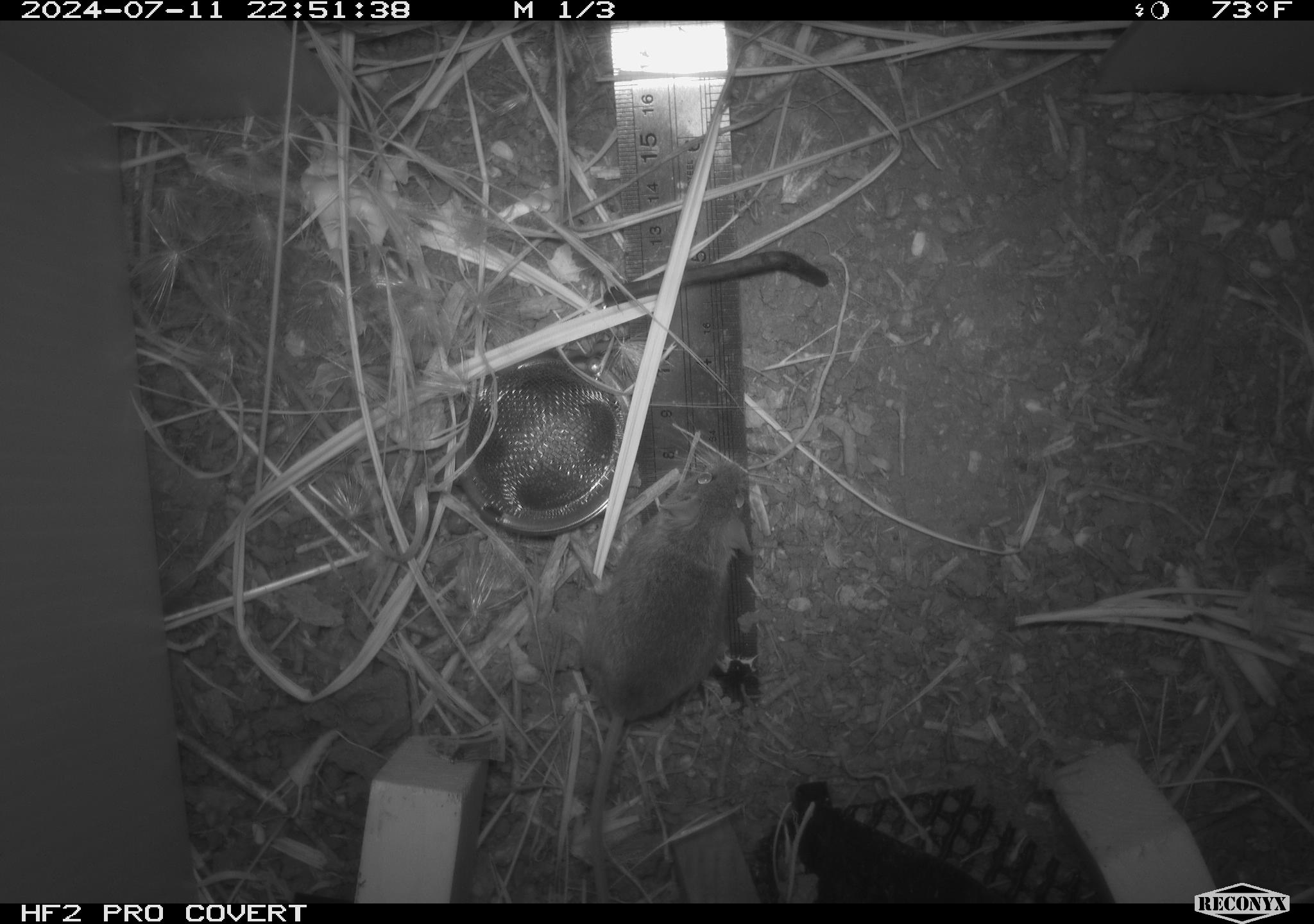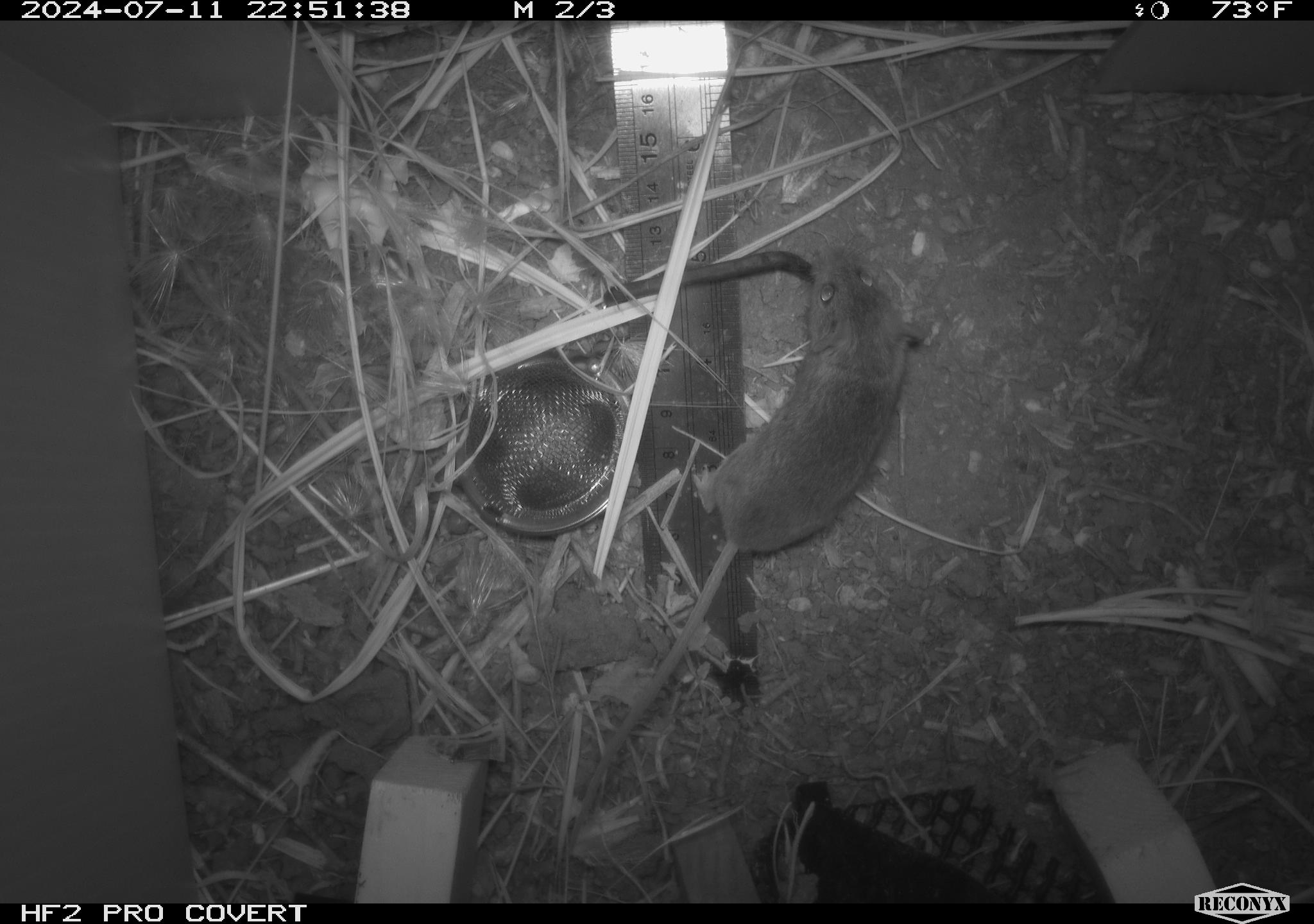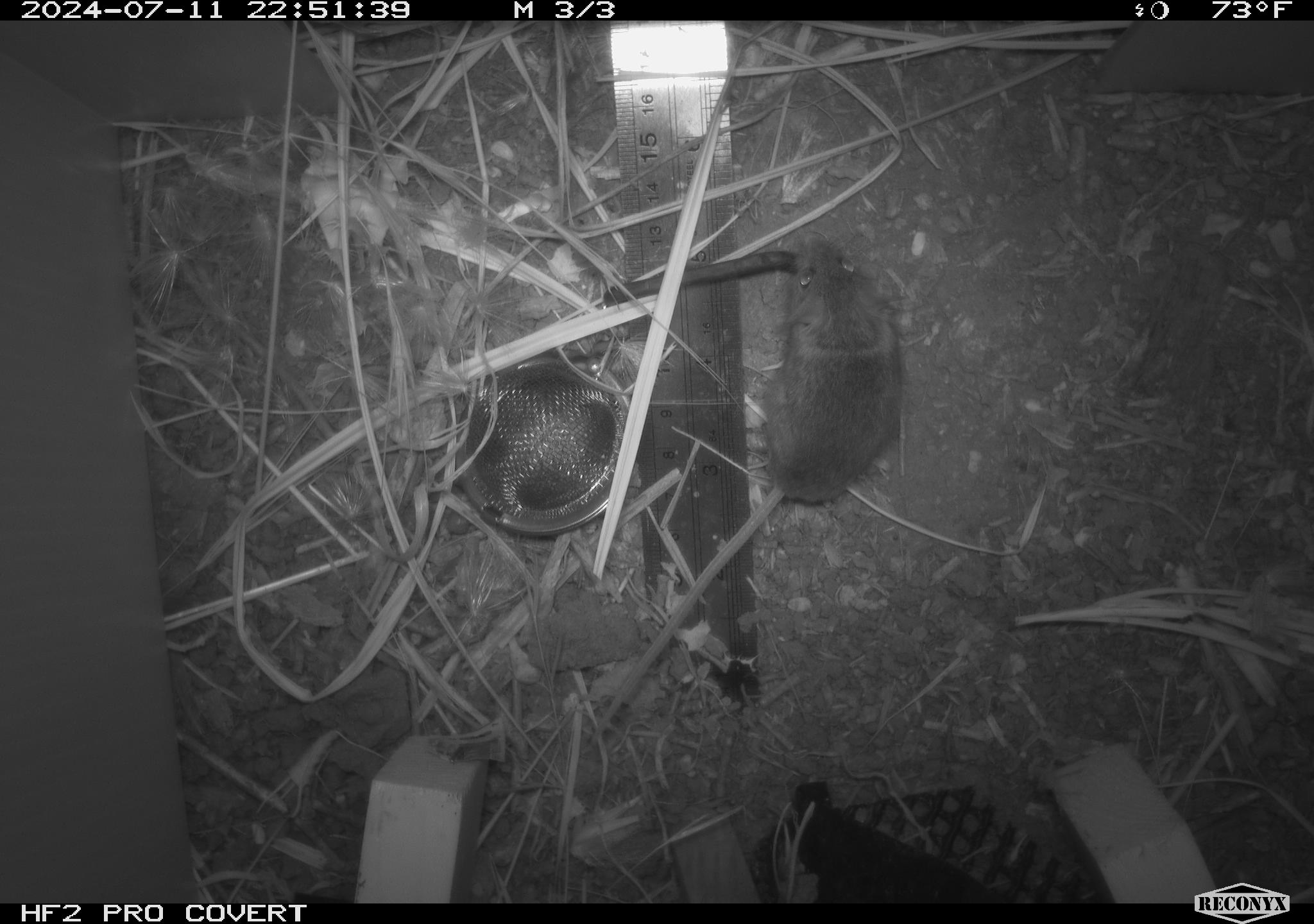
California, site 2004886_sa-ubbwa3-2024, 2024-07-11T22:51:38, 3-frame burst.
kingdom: Animalia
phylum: Chordata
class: Mammalia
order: Rodentia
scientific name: Rodentia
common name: mouse species